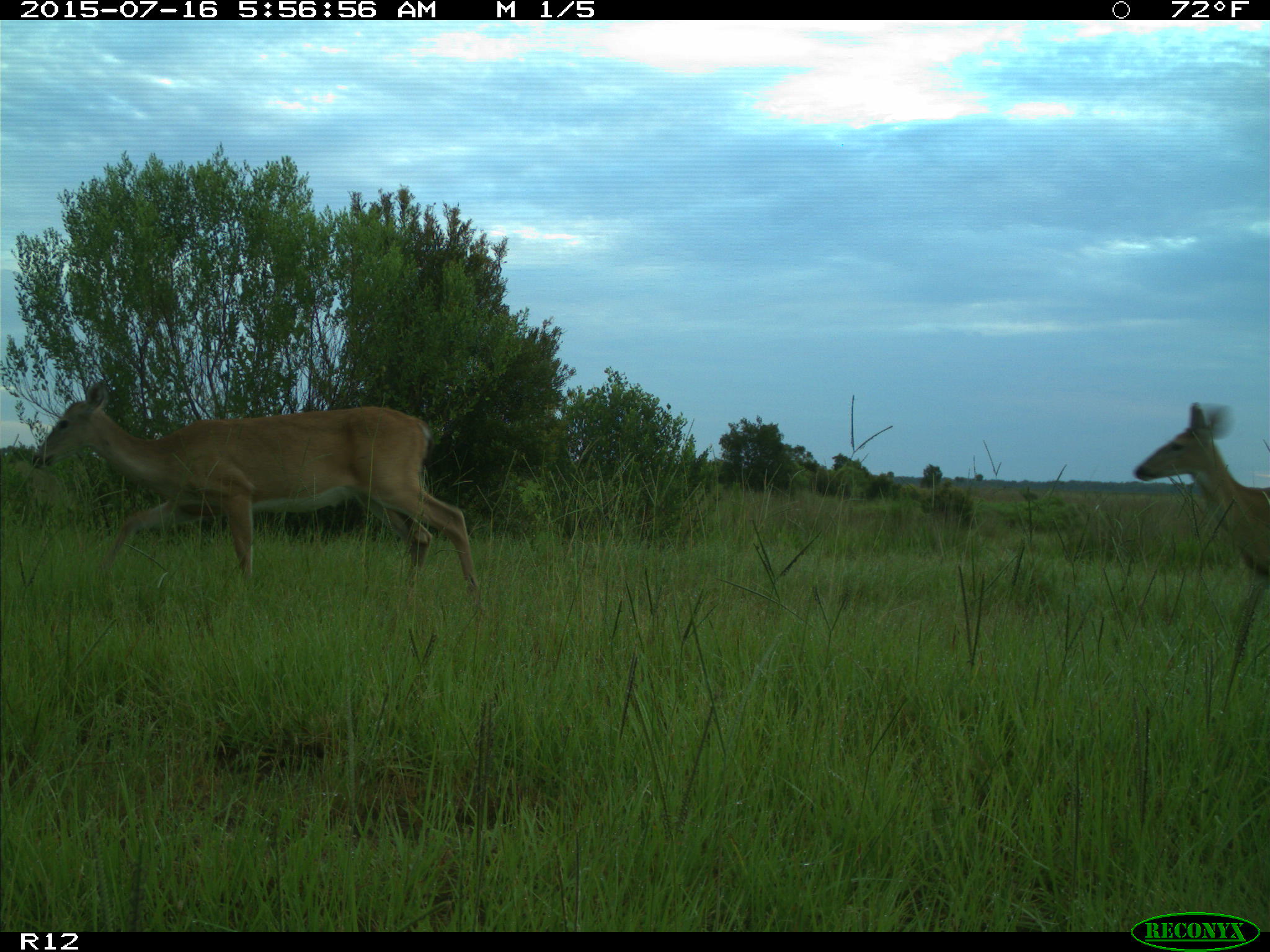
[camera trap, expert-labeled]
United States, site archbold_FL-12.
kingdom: Animalia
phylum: Chordata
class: Mammalia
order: Artiodactyla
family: Cervidae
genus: Odocoileus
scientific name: Odocoileus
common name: deer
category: unidentified deer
Unidentified deer (deer) (Odocoileus).